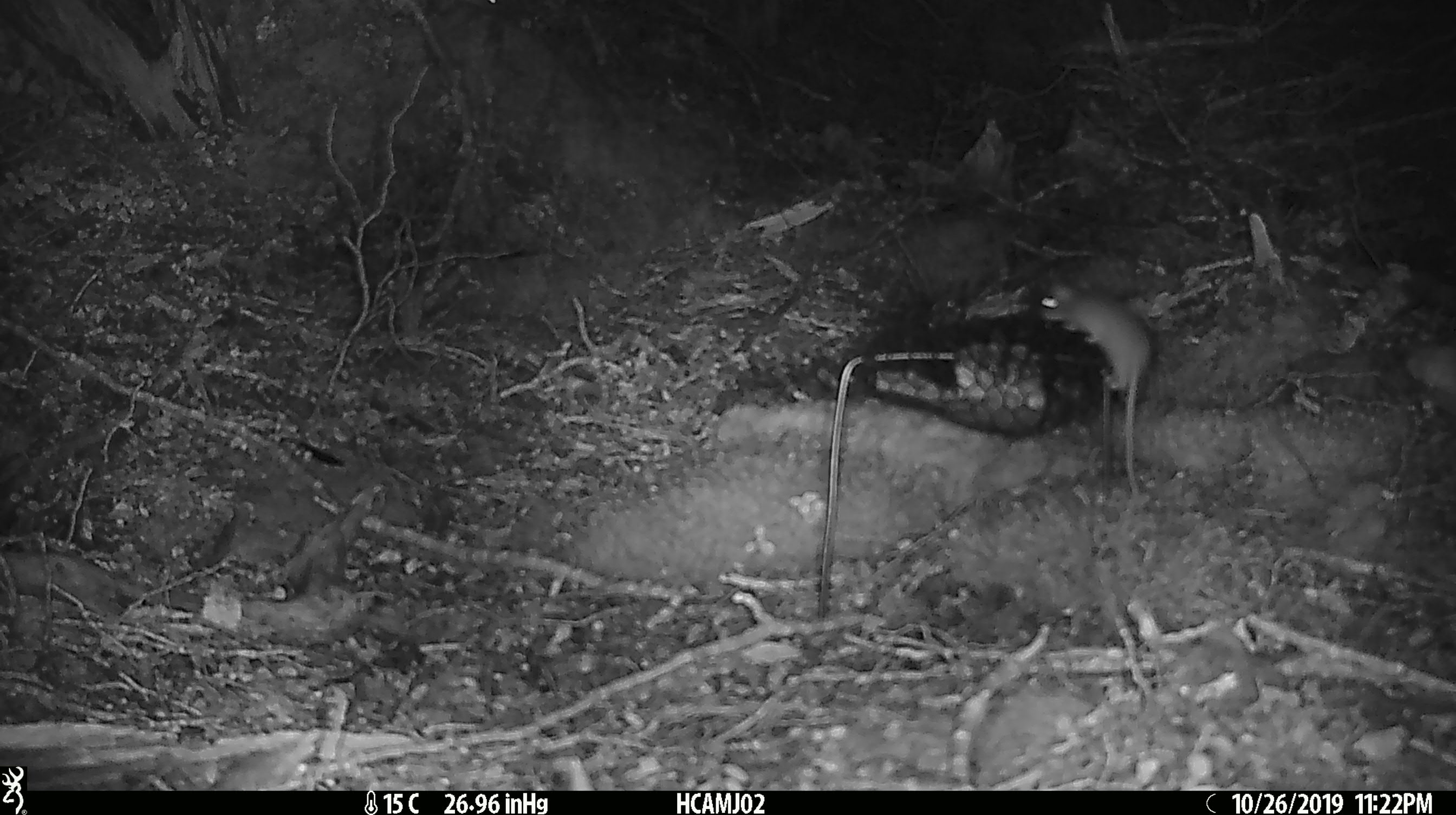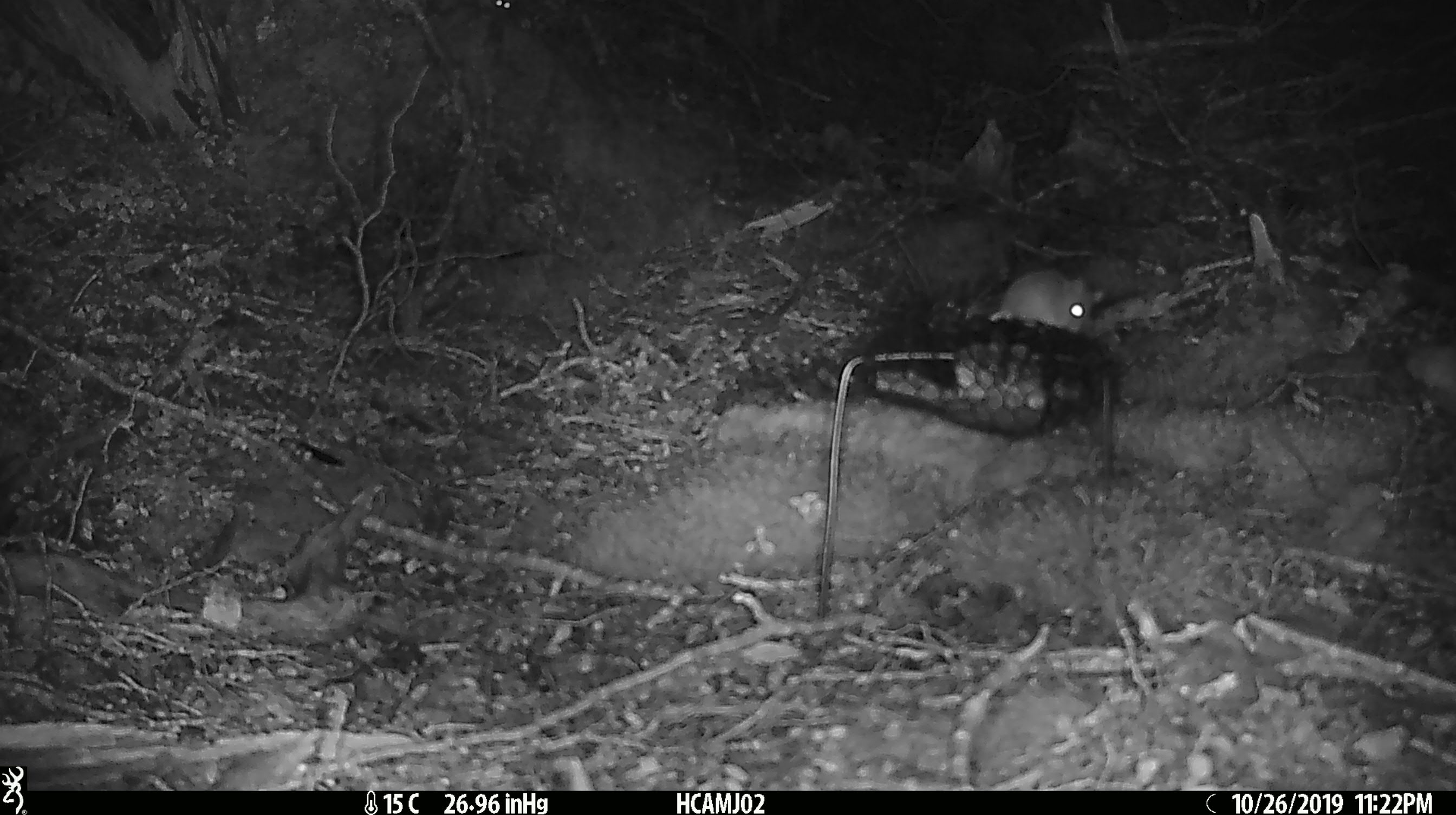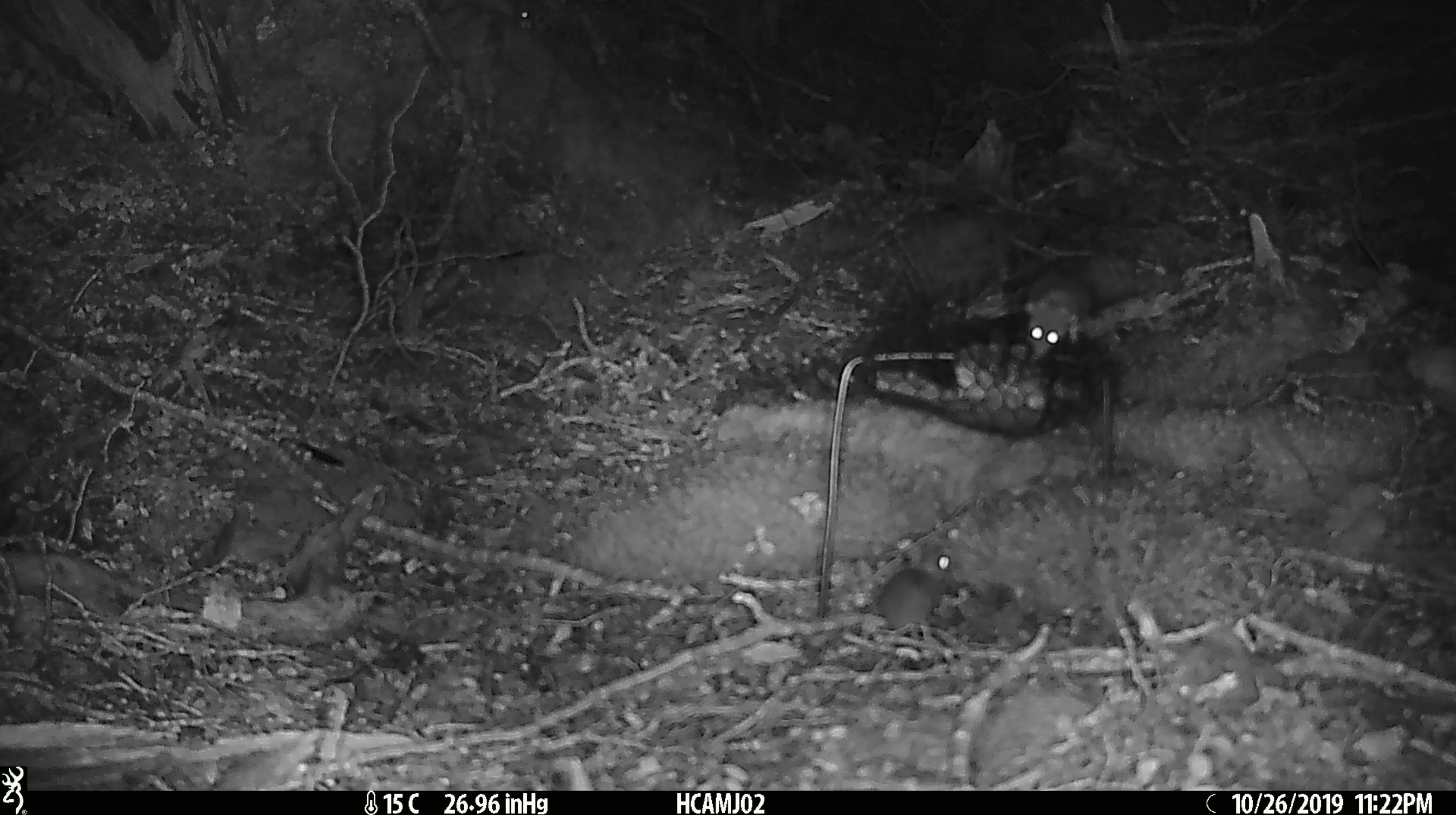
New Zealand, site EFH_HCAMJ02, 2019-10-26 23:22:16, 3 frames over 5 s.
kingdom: Animalia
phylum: Chordata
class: Mammalia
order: Rodentia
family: Muridae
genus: Mus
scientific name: Mus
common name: mouse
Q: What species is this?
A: Mouse (Mus).